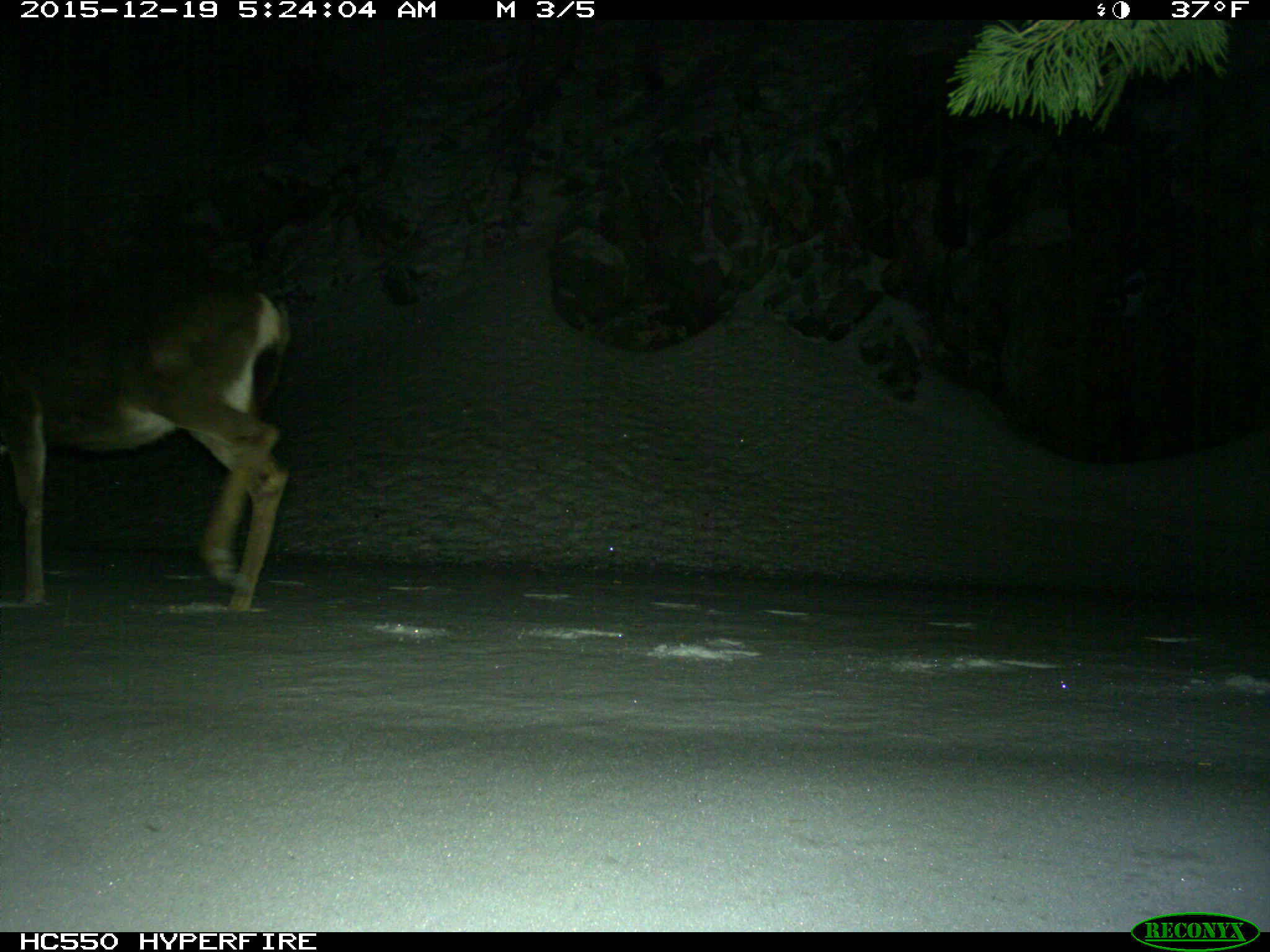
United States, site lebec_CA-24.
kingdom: Animalia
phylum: Chordata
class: Mammalia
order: Artiodactyla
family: Cervidae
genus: Odocoileus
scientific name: Odocoileus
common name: deer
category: unidentified deer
Unidentified deer (deer) (Odocoileus).